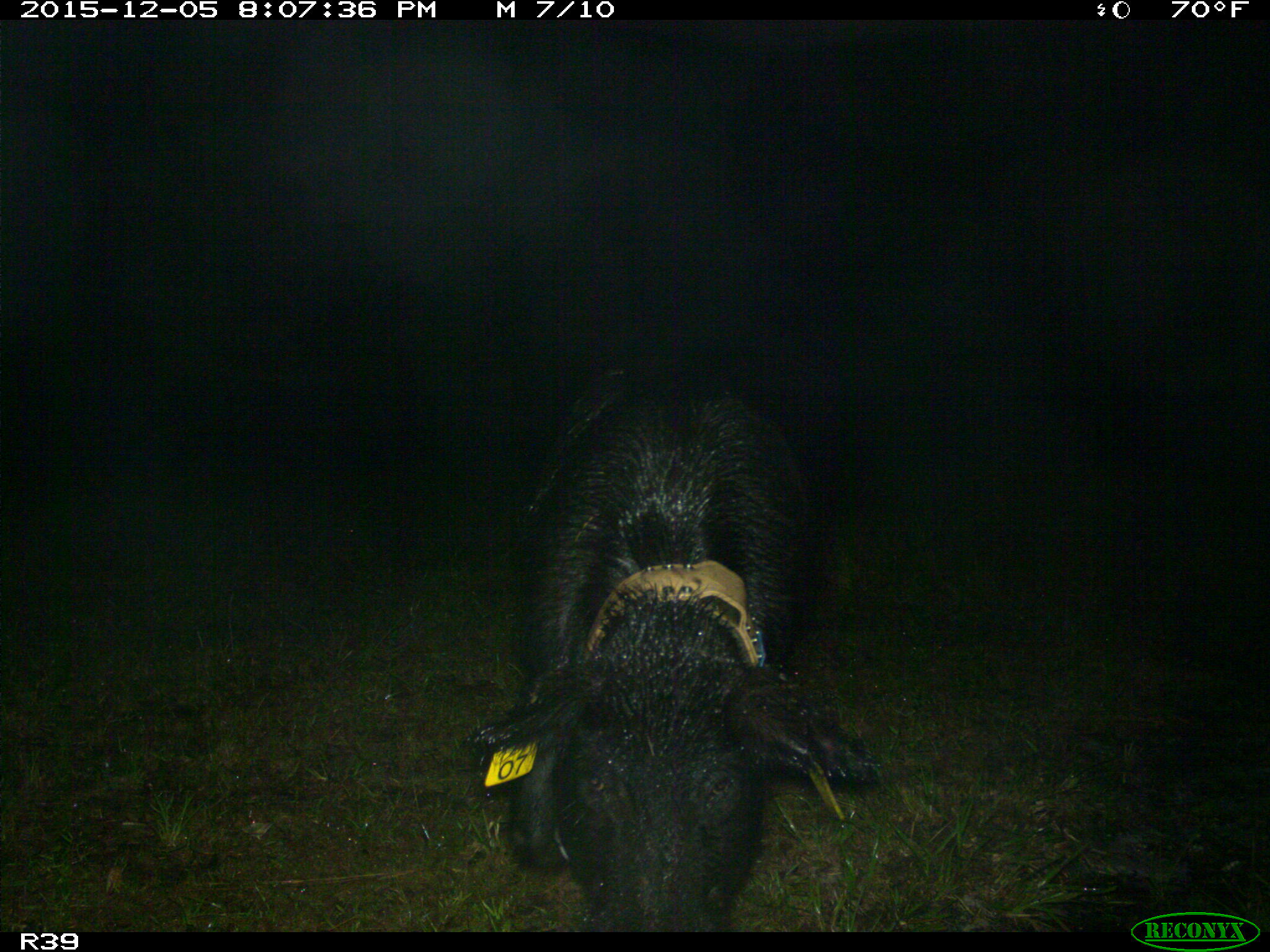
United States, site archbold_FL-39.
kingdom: Animalia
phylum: Chordata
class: Mammalia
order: Artiodactyla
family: Suidae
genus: Sus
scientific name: Sus scrofa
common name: wild boar